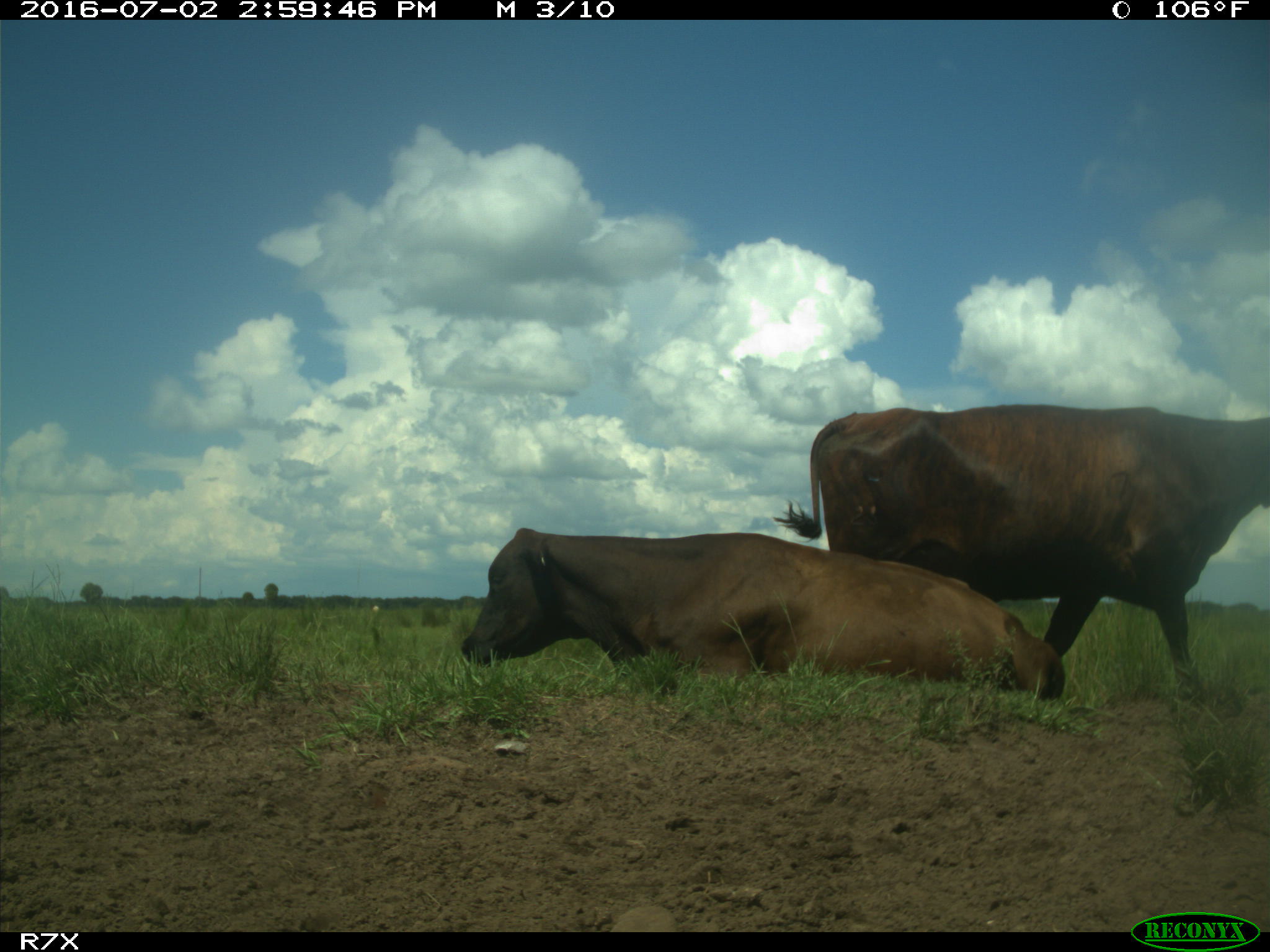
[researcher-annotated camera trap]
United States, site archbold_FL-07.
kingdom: Animalia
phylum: Chordata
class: Mammalia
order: Artiodactyla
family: Bovidae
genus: Bos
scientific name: Bos taurus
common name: domestic cow